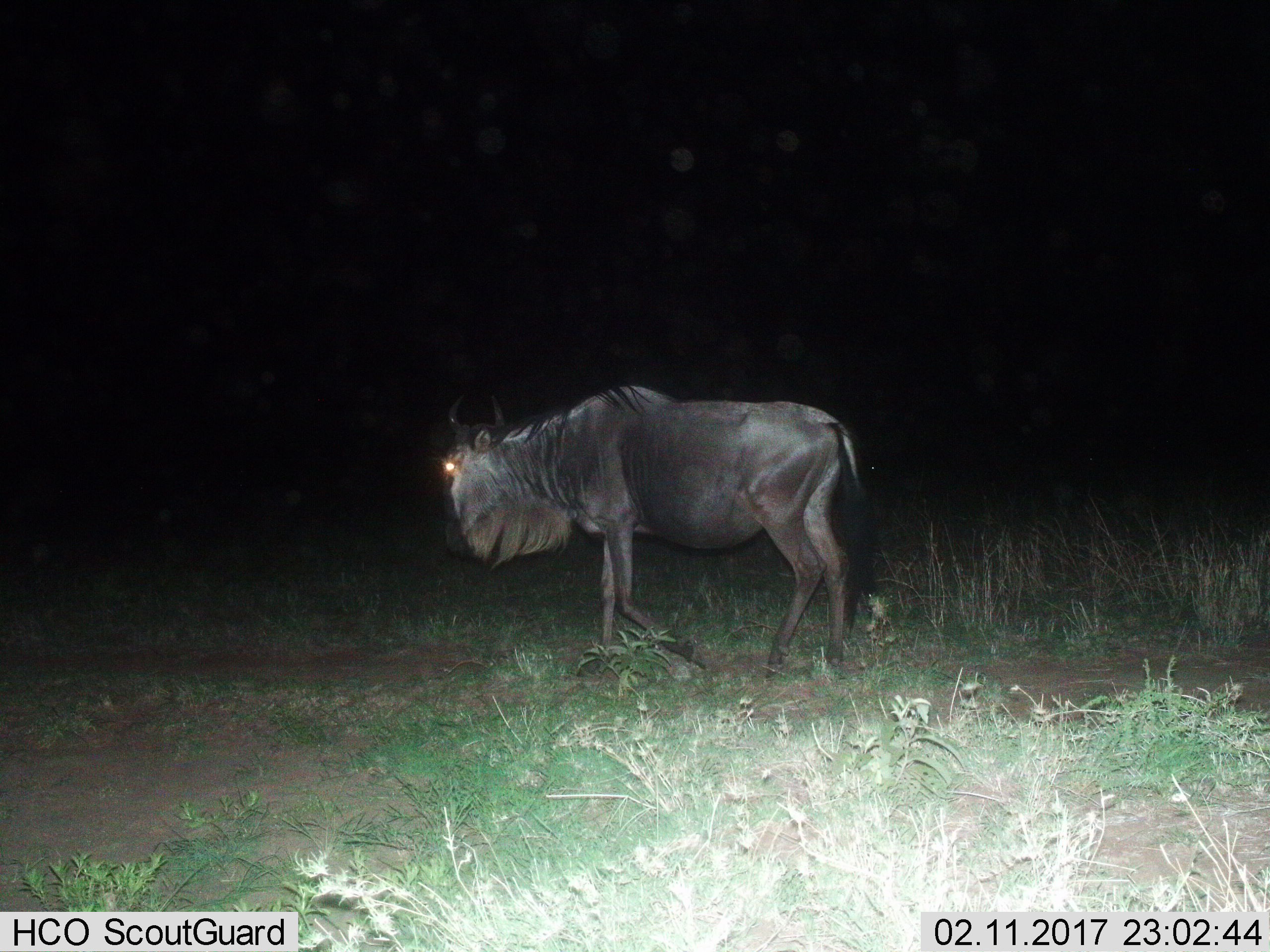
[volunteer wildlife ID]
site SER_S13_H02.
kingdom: Animalia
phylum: Chordata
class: Mammalia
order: Artiodactyla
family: Bovidae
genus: Connochaetes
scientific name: Connochaetes taurinus taurinus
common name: blue wildebeest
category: wildebeestblue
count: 1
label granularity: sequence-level